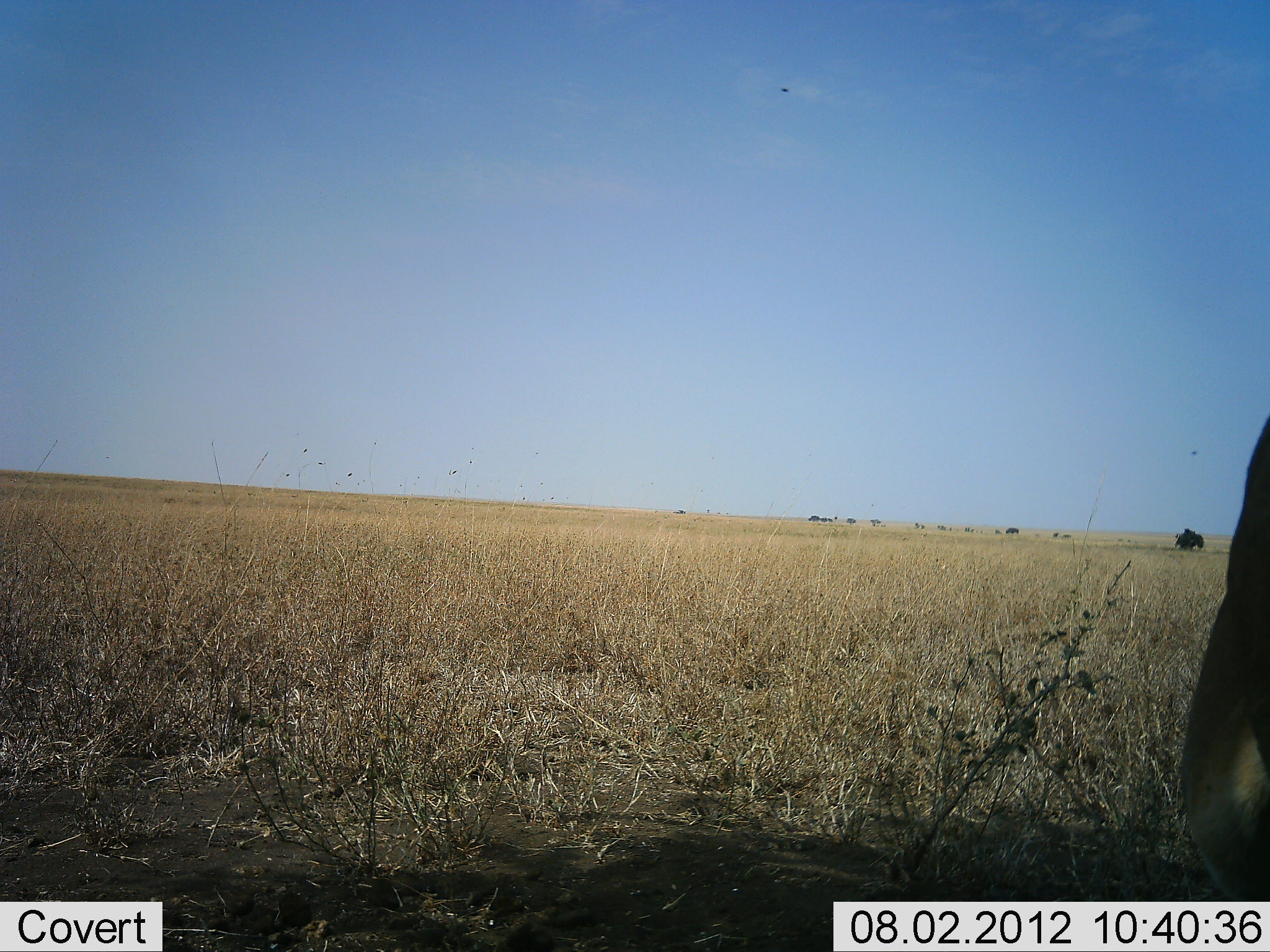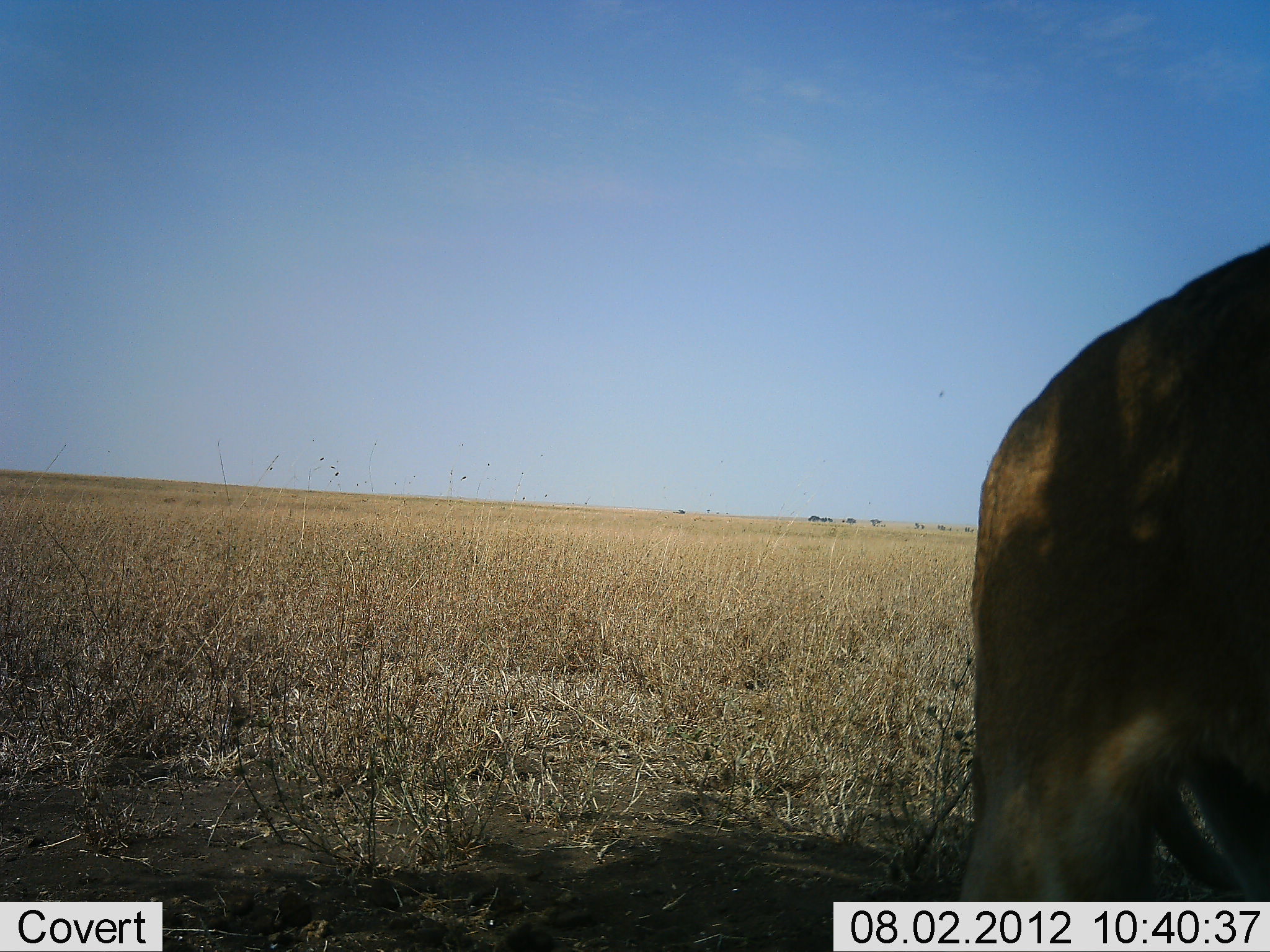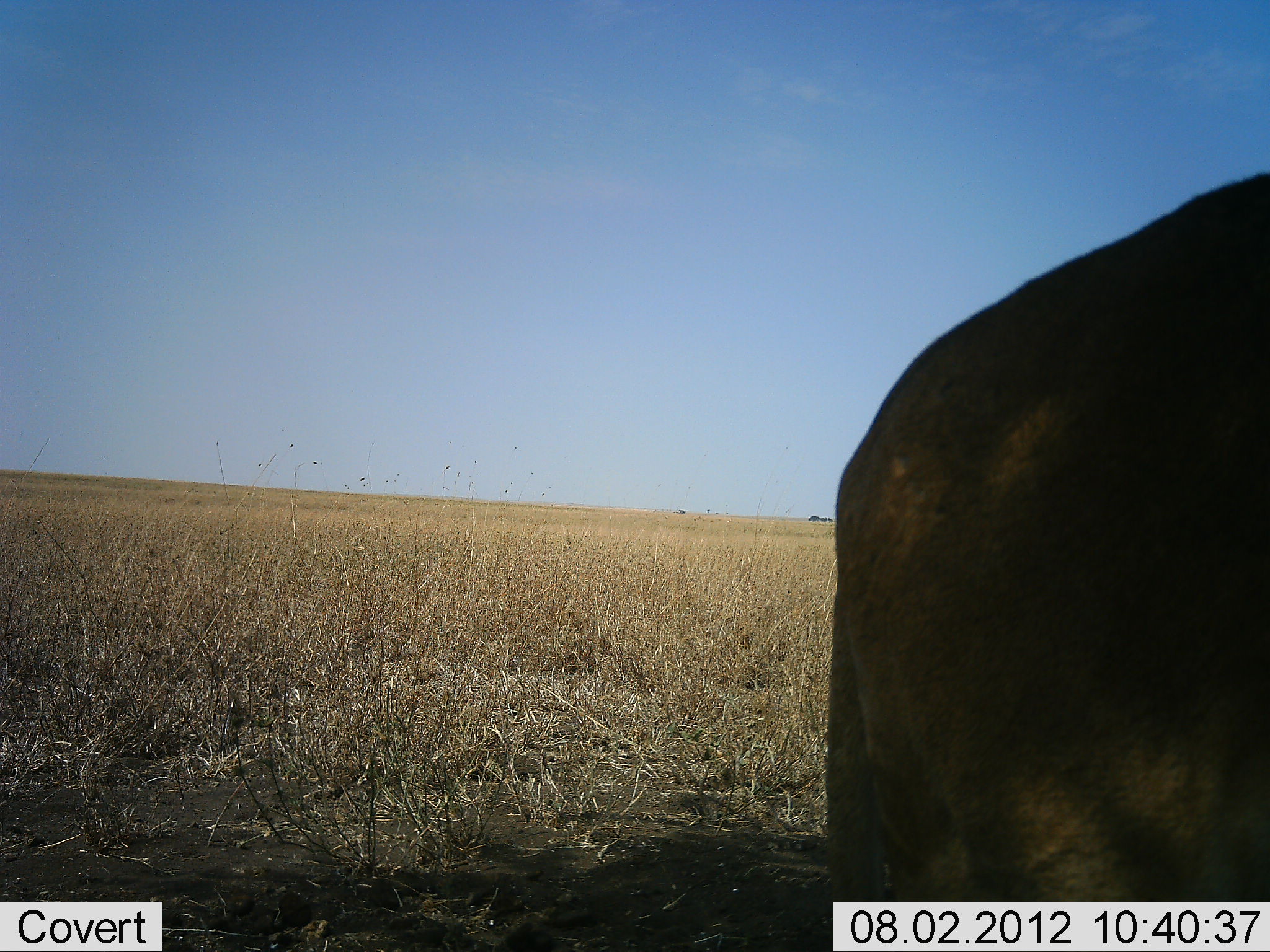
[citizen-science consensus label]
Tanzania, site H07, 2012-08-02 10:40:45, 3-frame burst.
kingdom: Animalia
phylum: Chordata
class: Mammalia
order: Artiodactyla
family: Bovidae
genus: Alcelaphus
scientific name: Alcelaphus buselaphus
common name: hartebeest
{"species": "hartebeest (Alcelaphus buselaphus)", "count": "1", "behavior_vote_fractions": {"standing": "57%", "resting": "0%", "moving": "43%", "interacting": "0%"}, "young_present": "0%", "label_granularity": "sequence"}